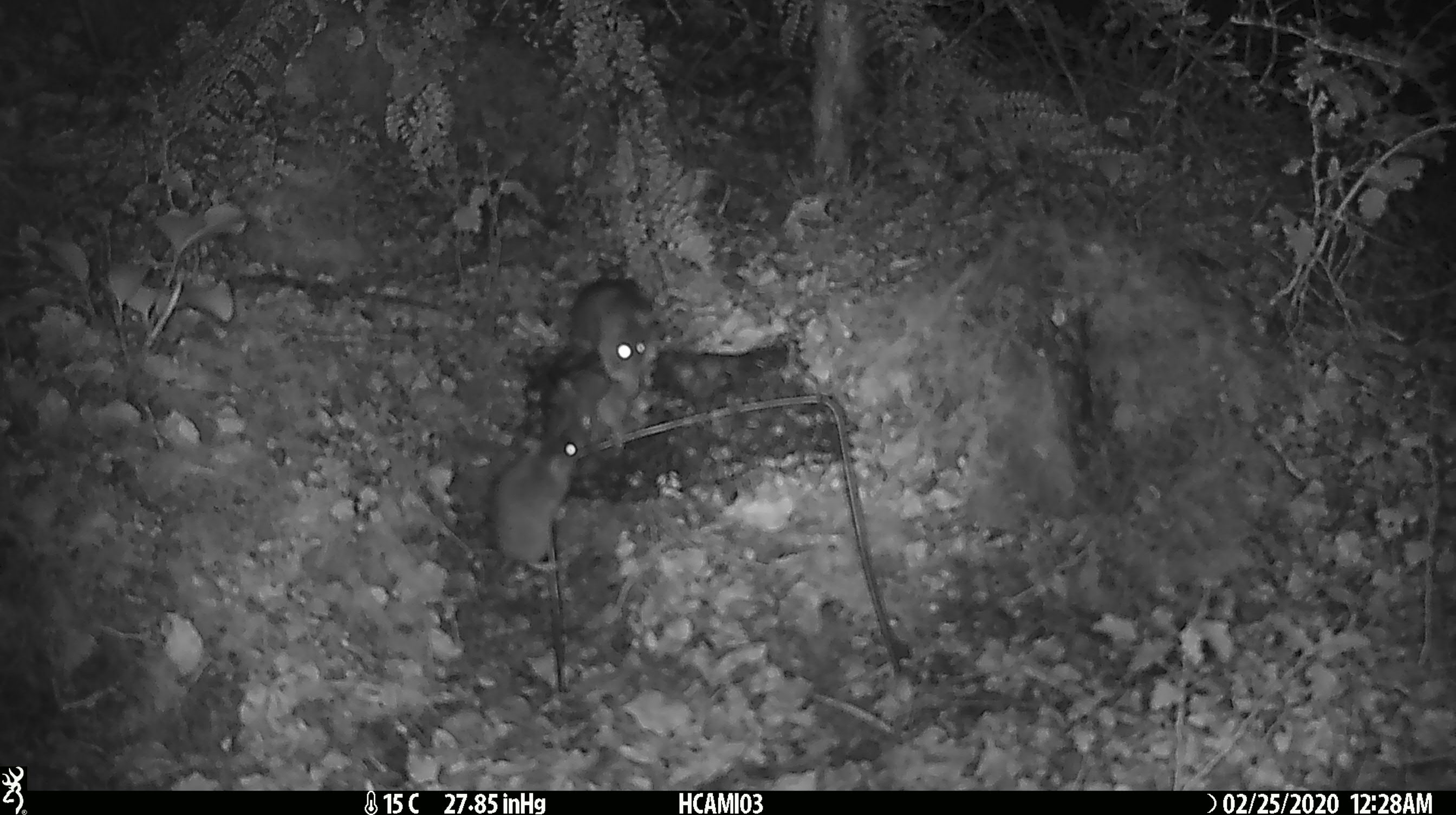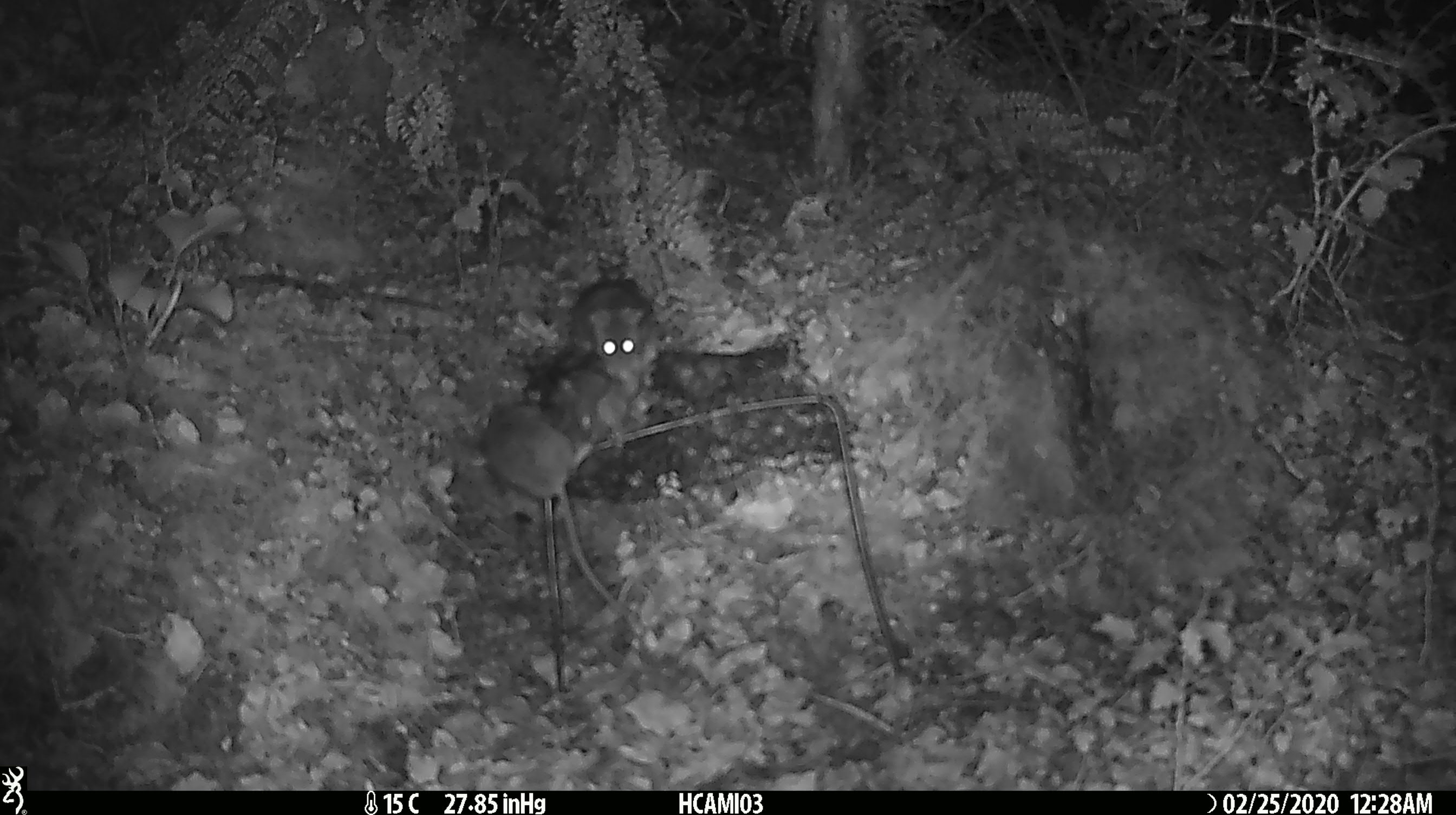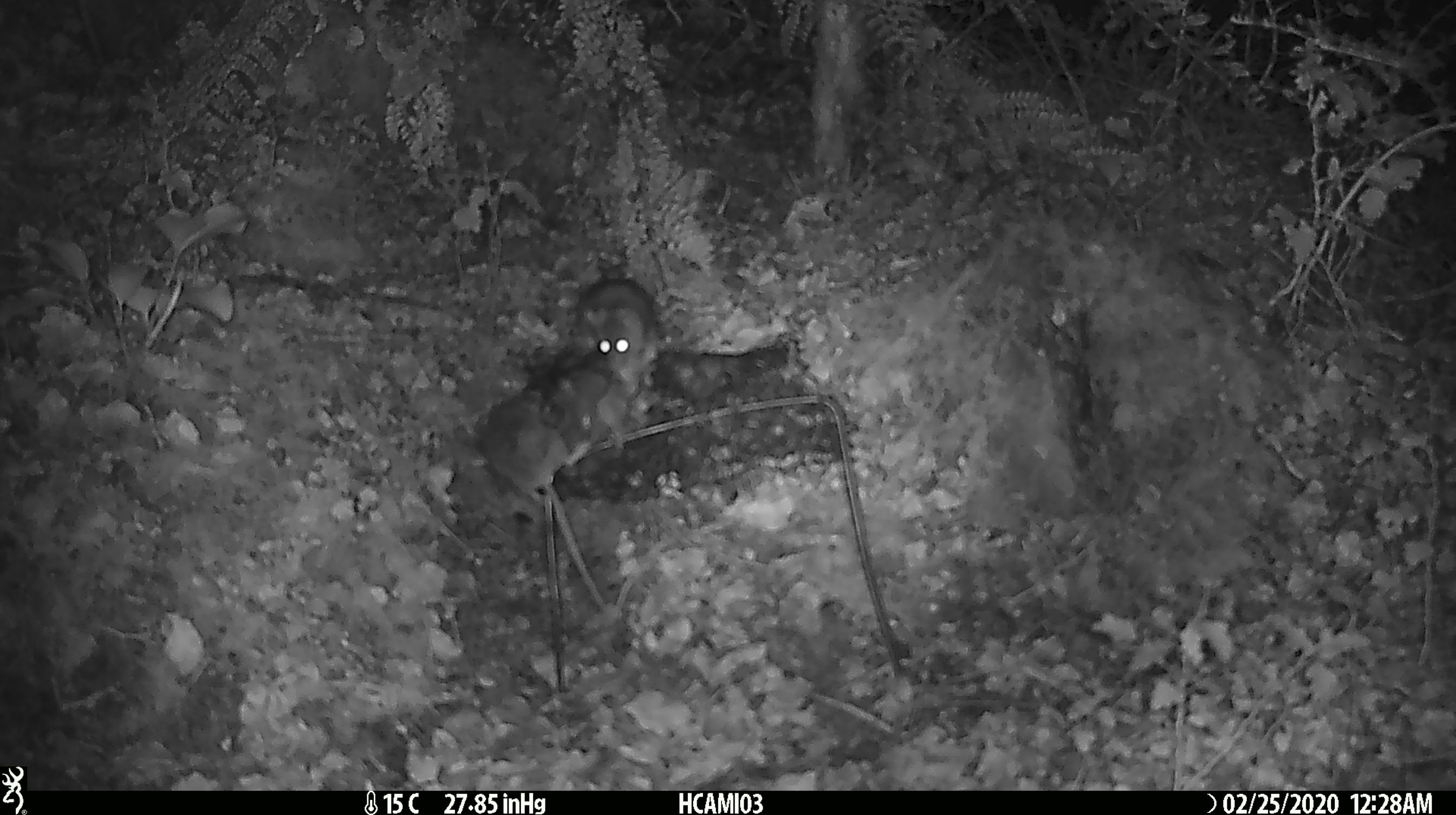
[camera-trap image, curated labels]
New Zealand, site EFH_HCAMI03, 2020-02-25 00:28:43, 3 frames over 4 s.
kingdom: Animalia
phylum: Chordata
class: Mammalia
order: Rodentia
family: Muridae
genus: Mus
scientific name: Mus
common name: mouse